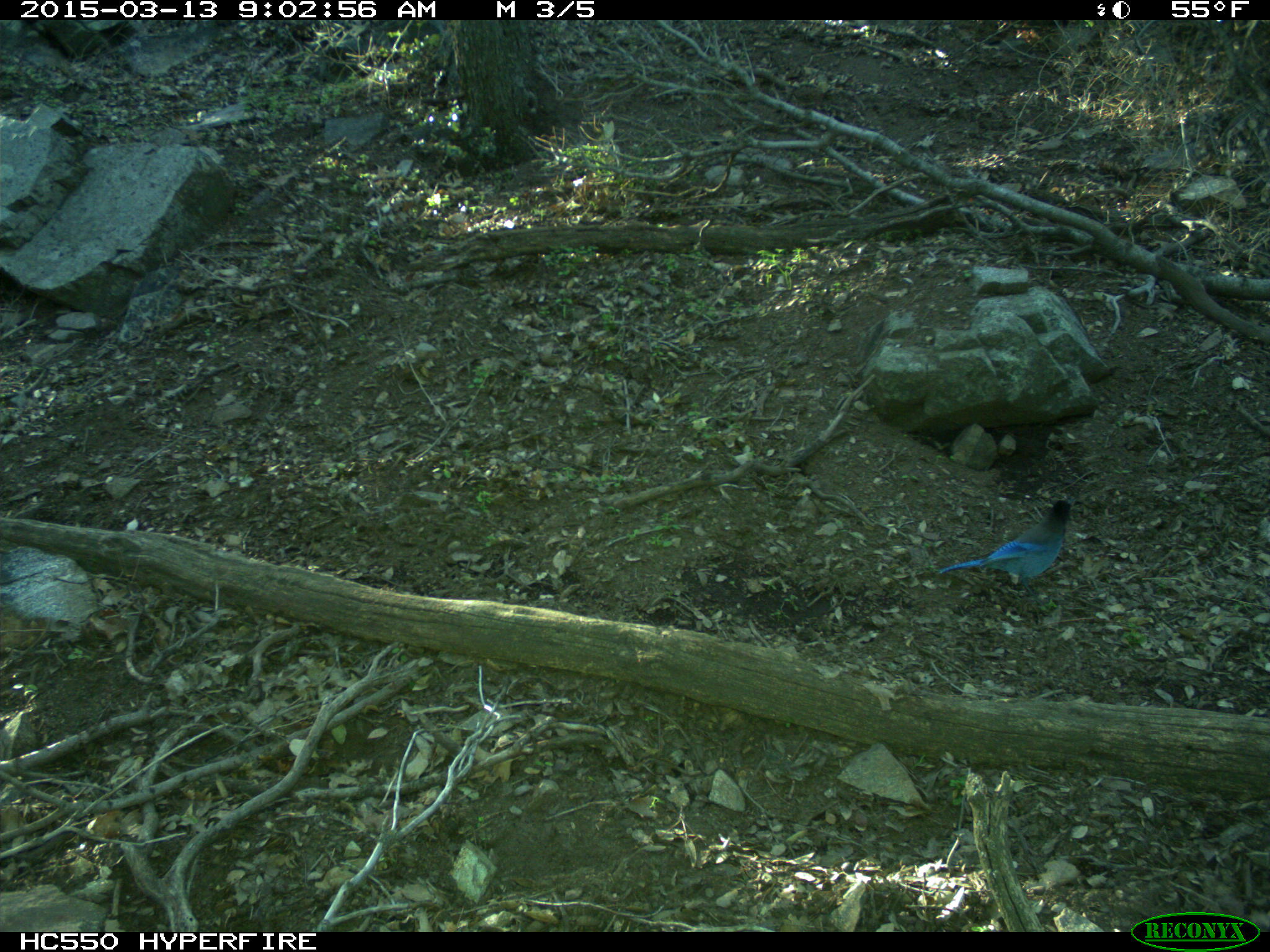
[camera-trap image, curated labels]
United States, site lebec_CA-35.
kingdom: Animalia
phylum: Chordata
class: Aves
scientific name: Aves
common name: birds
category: unidentified bird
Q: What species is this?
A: Unidentified bird (birds) (Aves).